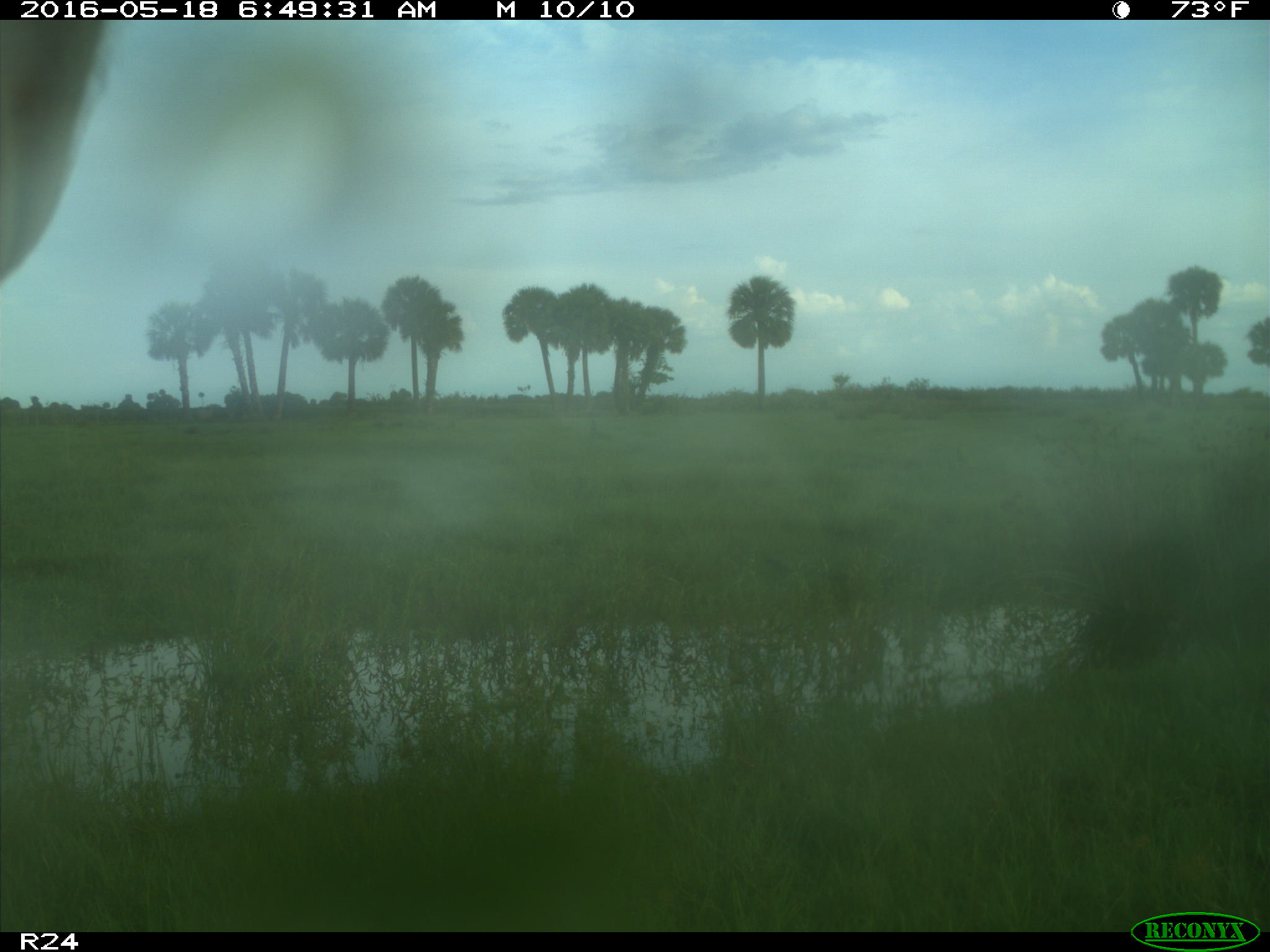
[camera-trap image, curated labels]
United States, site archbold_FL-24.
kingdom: Animalia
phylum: Chordata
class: Mammalia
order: Artiodactyla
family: Bovidae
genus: Bos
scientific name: Bos taurus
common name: domestic cow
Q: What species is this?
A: Bos taurus (domestic cow).